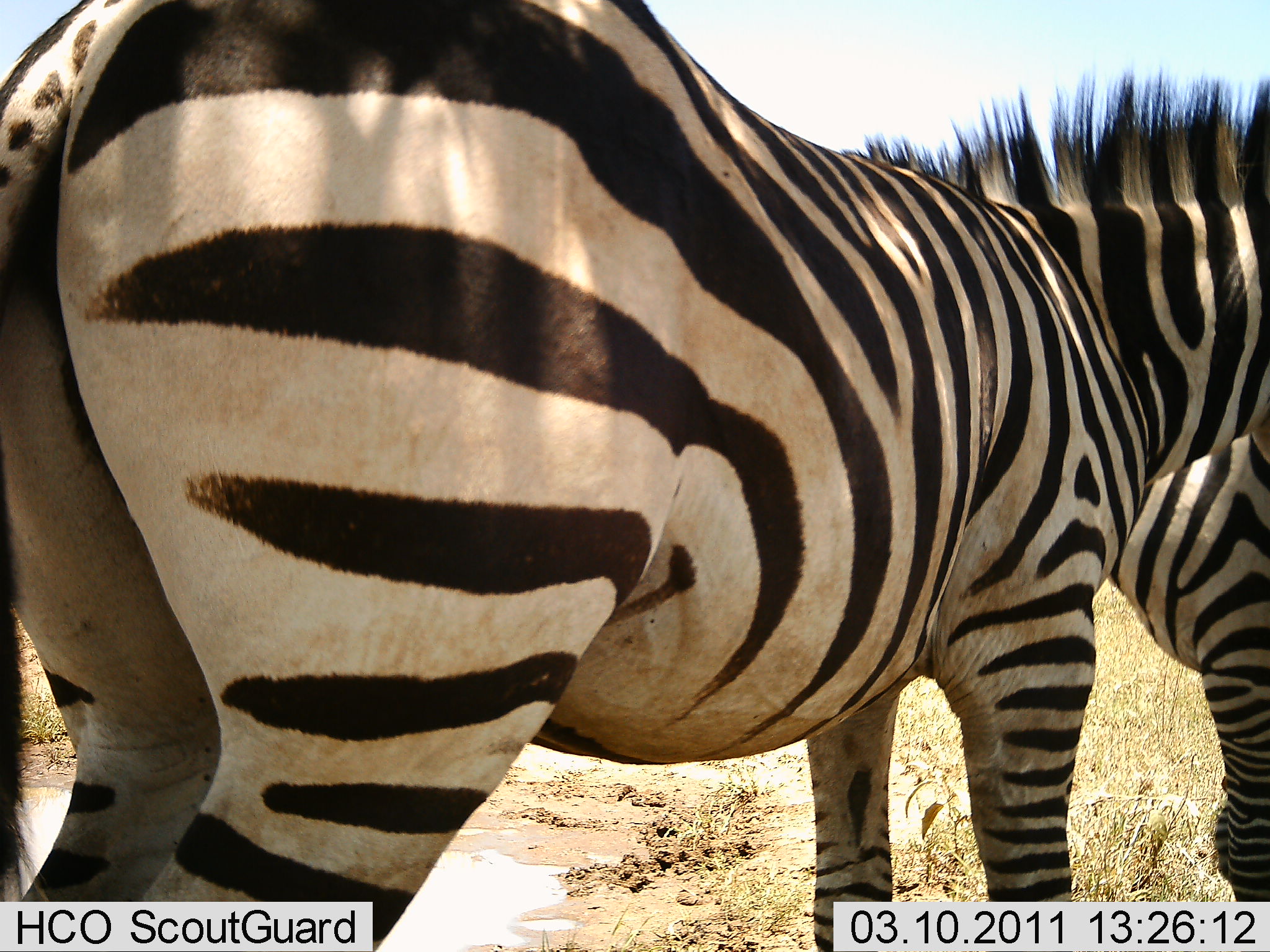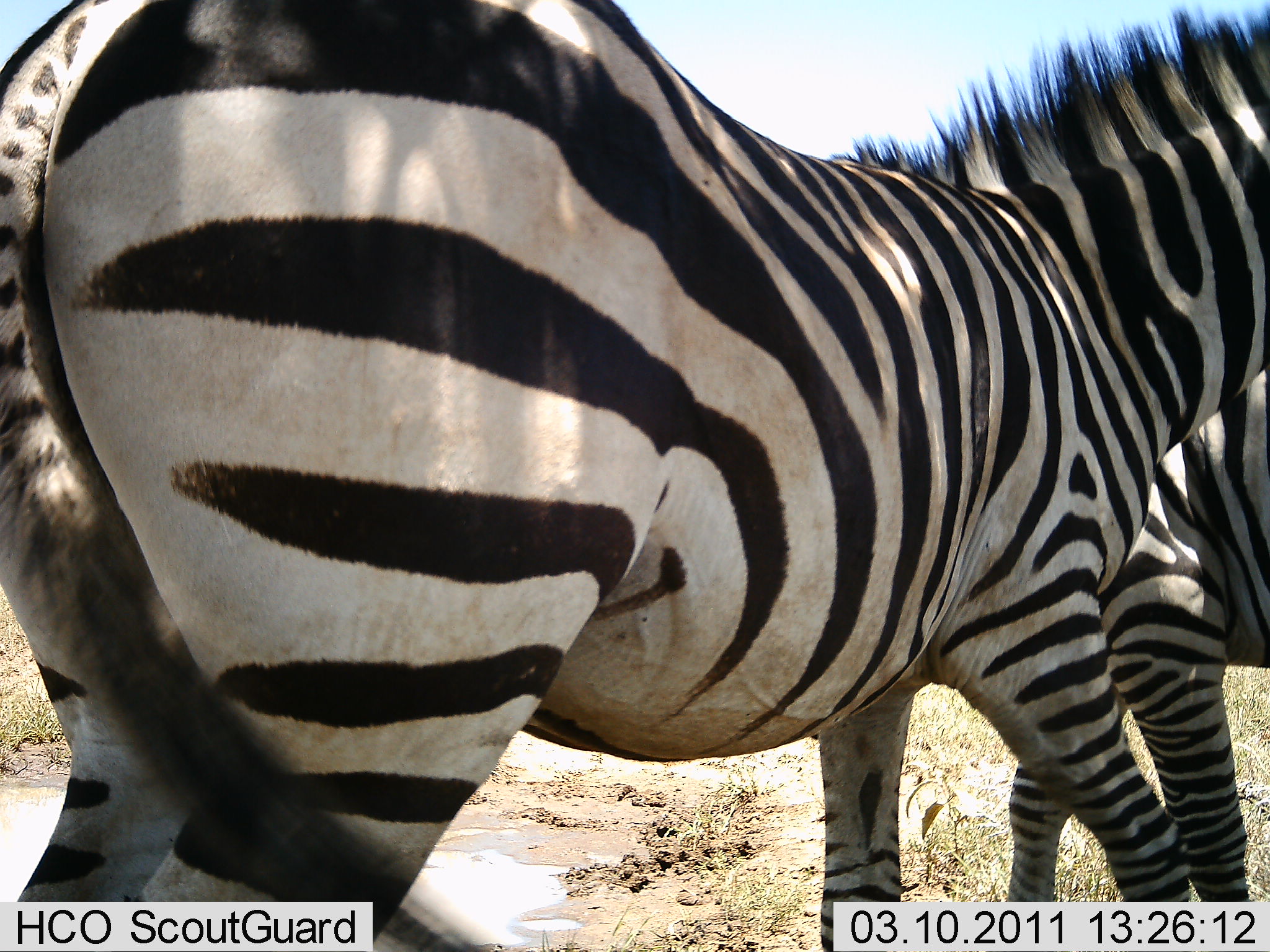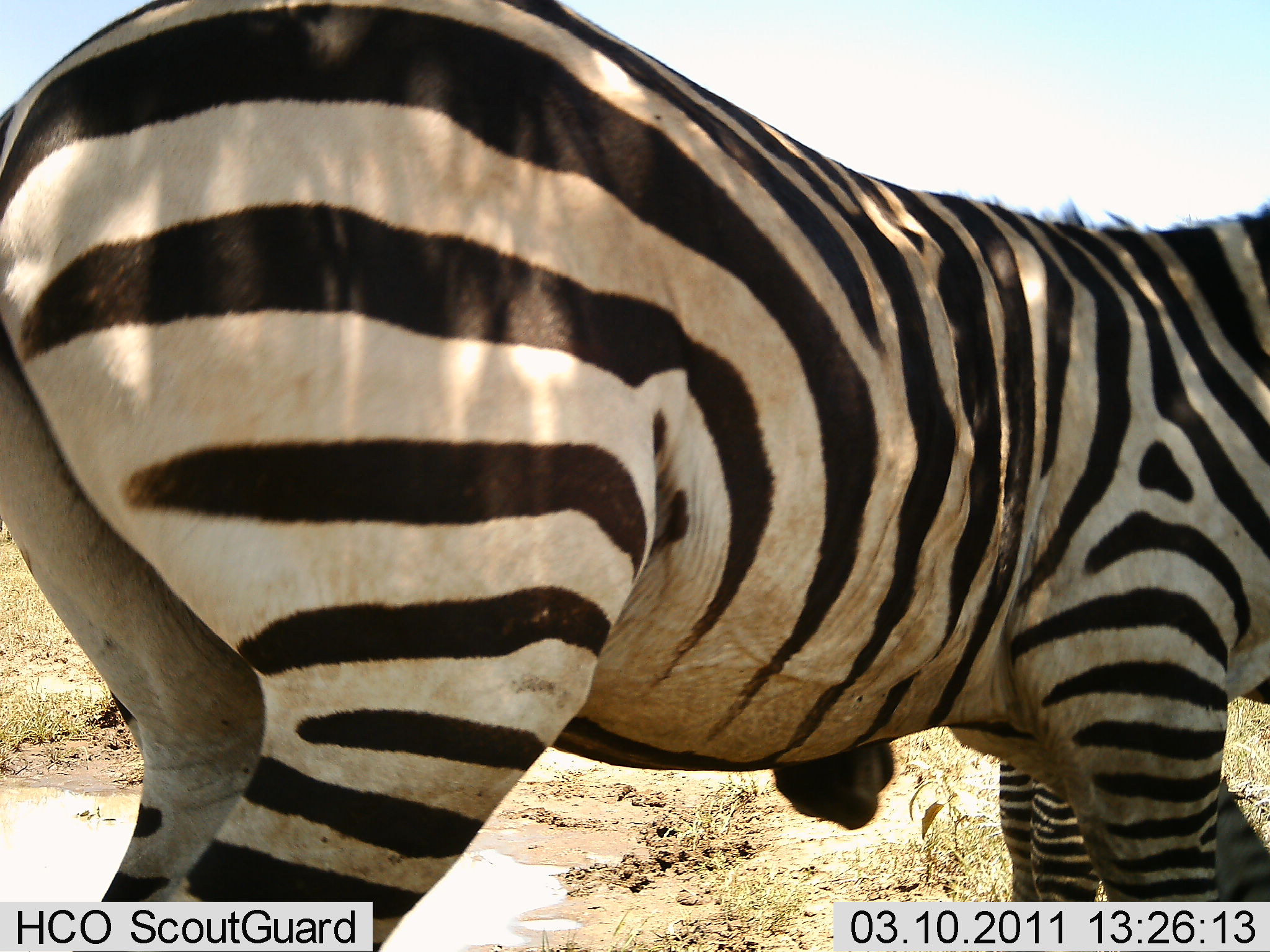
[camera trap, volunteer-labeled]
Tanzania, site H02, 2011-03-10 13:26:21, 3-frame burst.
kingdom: Animalia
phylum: Chordata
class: Mammalia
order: Perissodactyla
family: Equidae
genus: Equus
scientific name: Equus quagga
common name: plains zebra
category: zebra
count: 2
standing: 57%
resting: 0%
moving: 21%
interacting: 21%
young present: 0%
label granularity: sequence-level